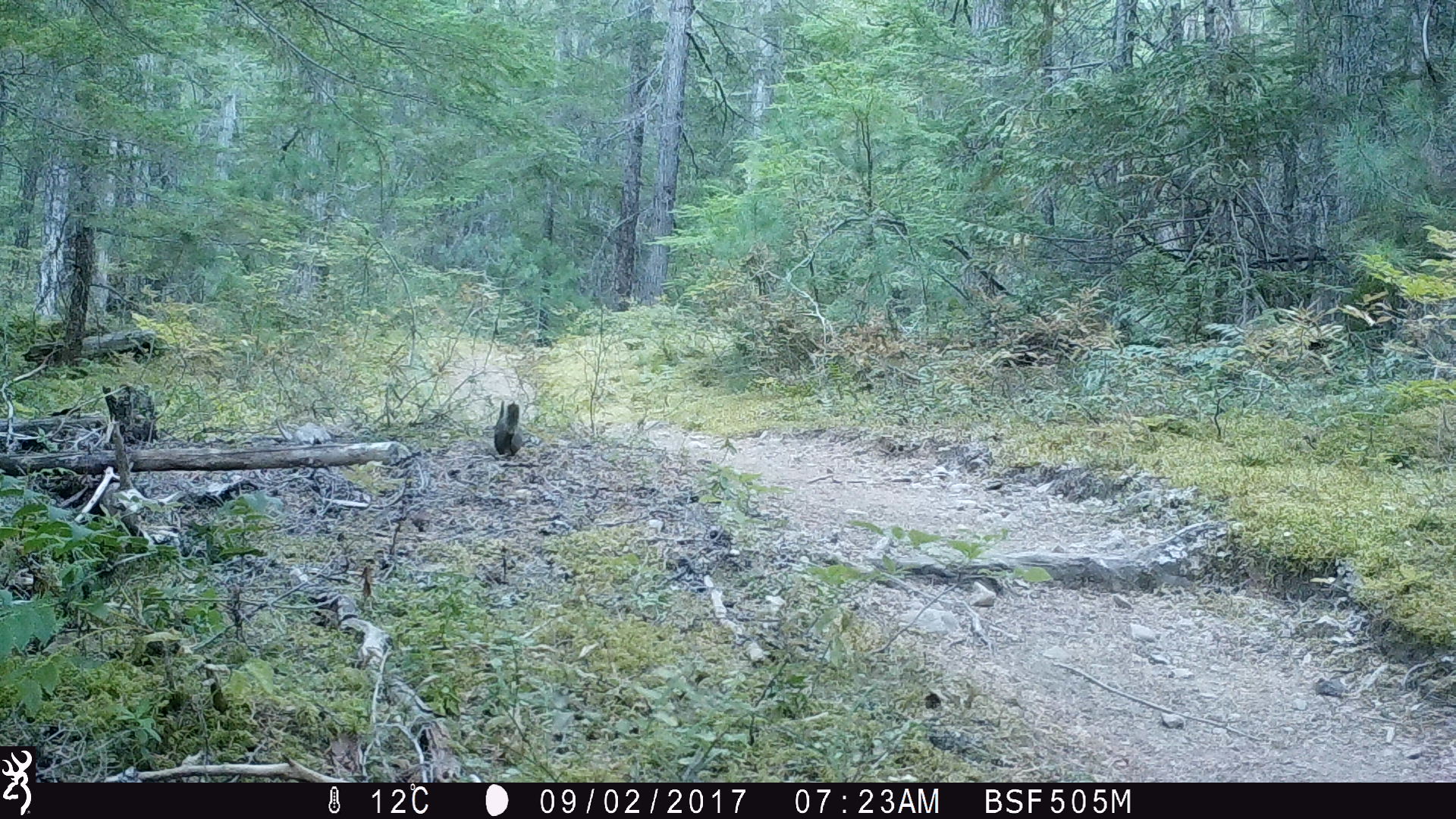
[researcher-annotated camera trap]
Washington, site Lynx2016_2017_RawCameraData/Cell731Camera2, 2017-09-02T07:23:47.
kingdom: Animalia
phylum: Chordata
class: Mammalia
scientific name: Mammalia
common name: small mammal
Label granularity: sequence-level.